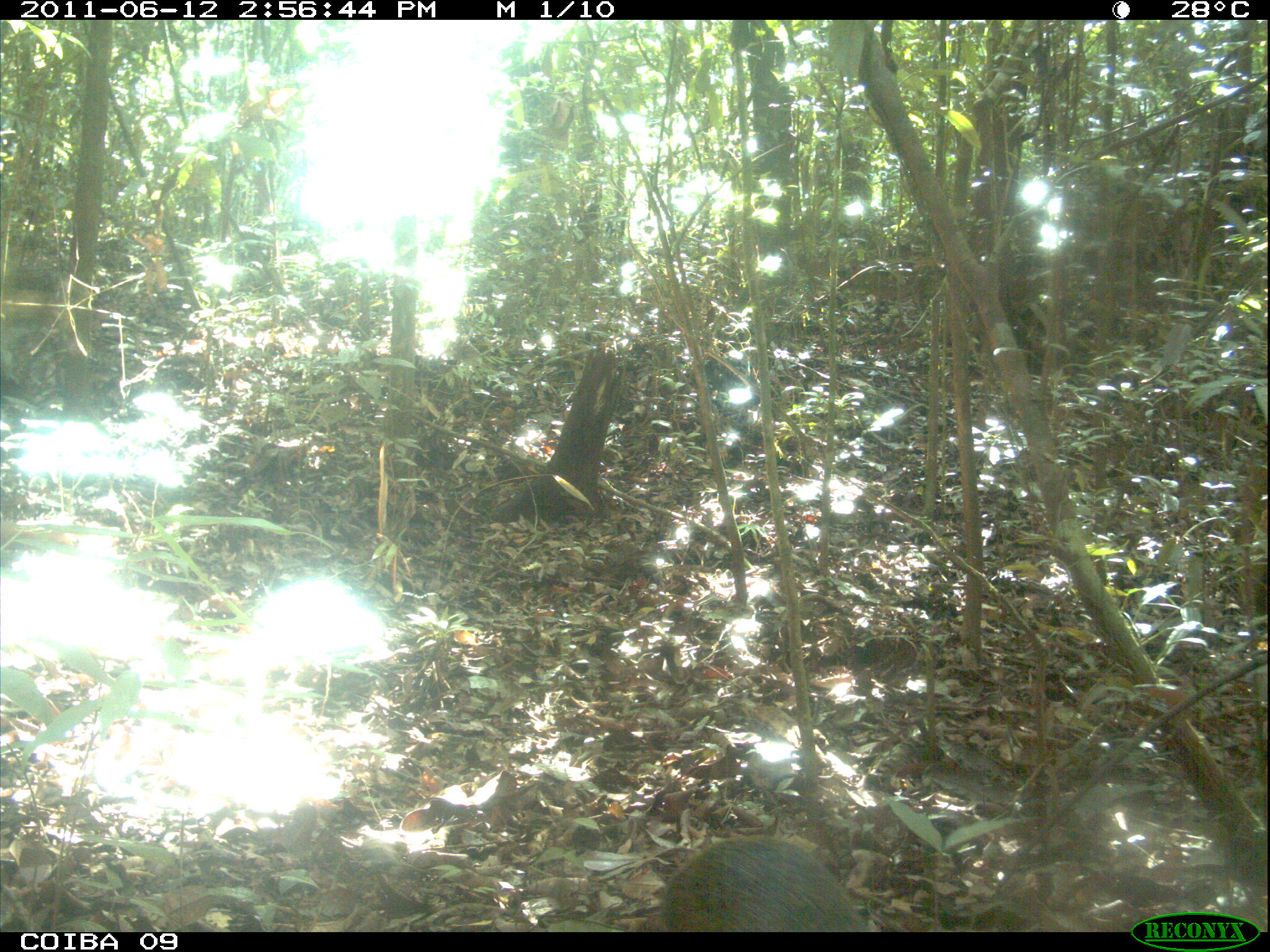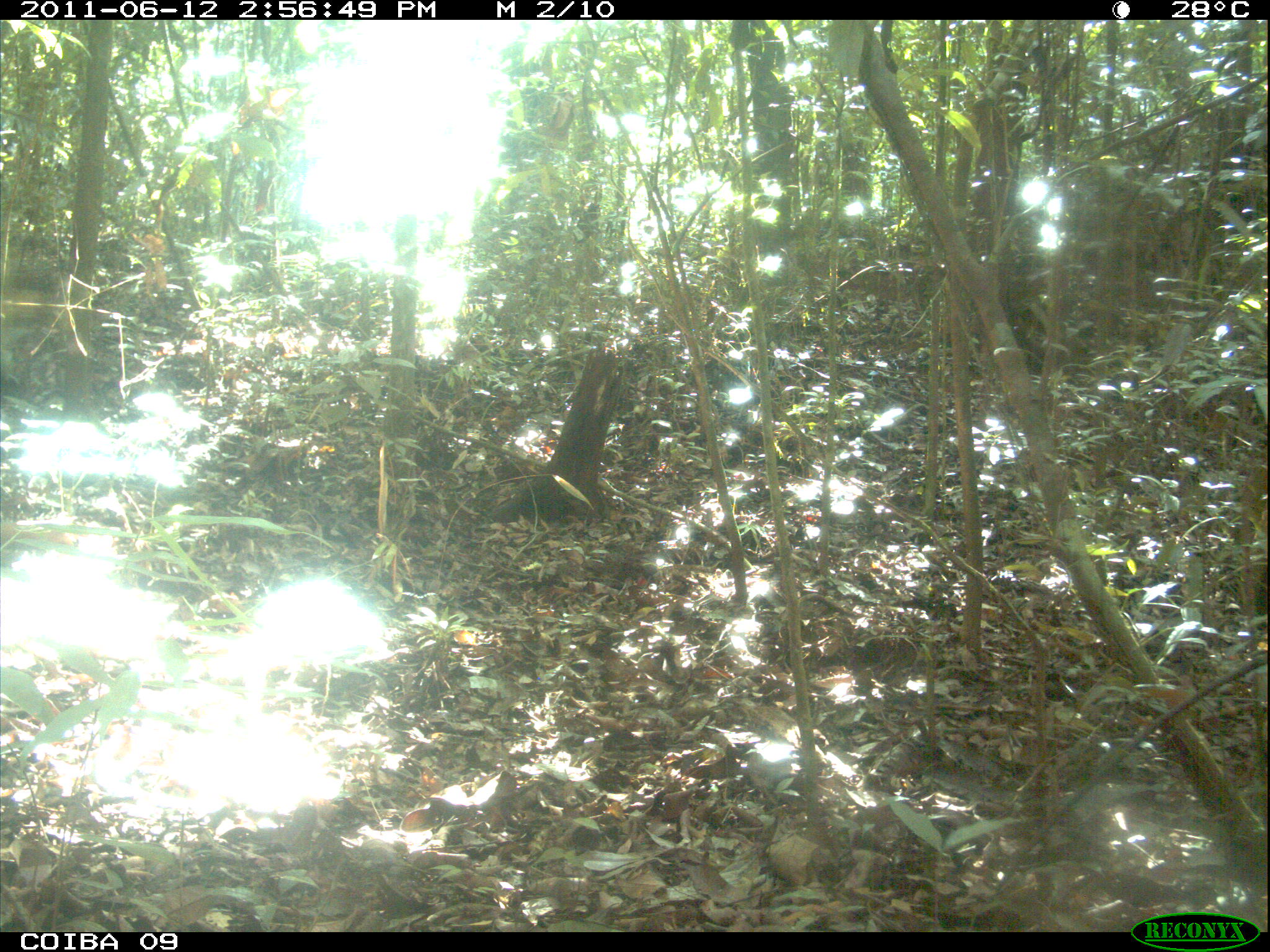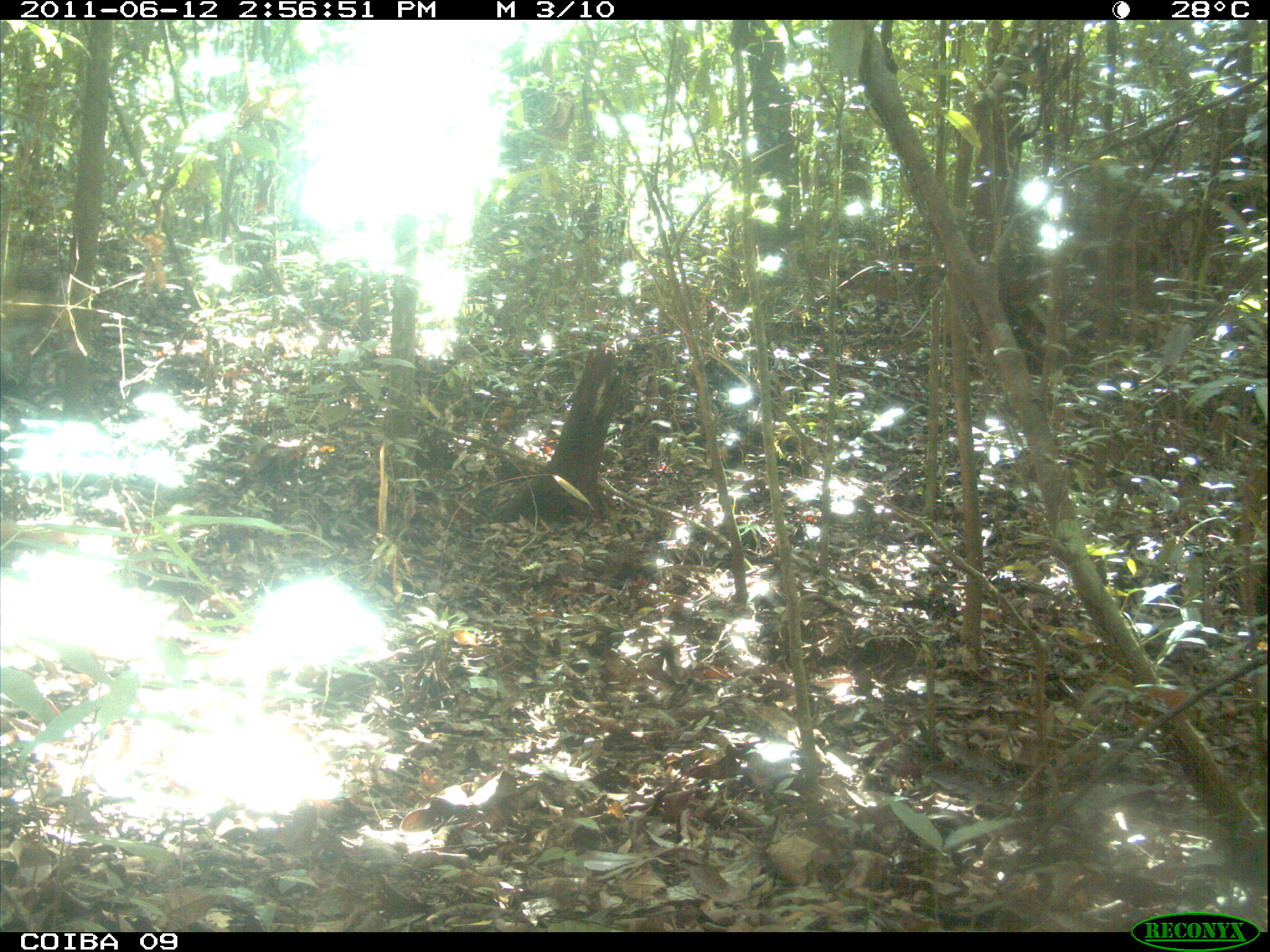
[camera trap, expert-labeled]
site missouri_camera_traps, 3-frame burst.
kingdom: Animalia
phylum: Chordata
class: Mammalia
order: Rodentia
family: Dasyproctidae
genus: Dasyprocta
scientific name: Dasyprocta coibae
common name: coiban agouti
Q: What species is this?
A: Coiban agouti (Dasyprocta coibae).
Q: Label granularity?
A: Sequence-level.